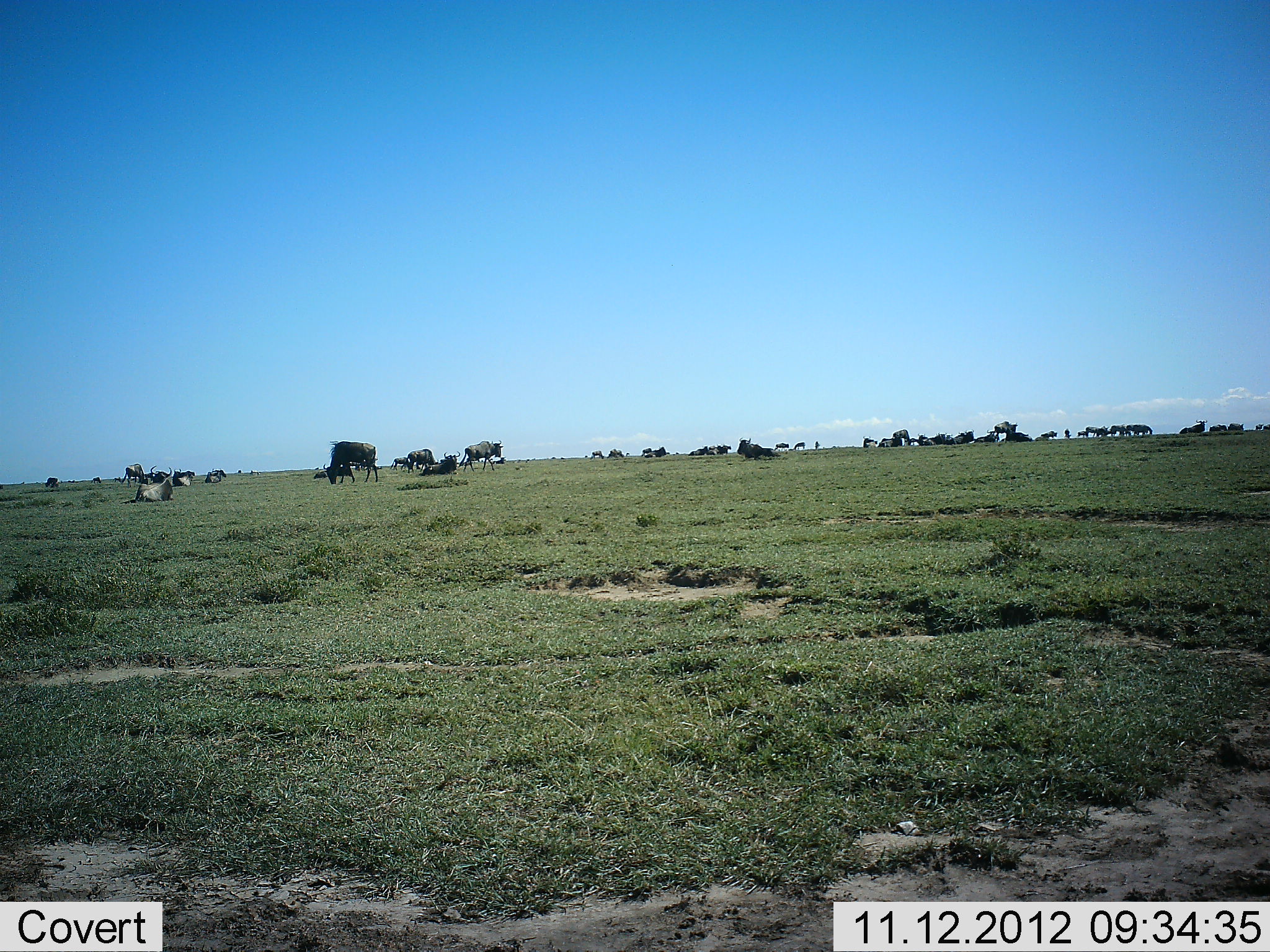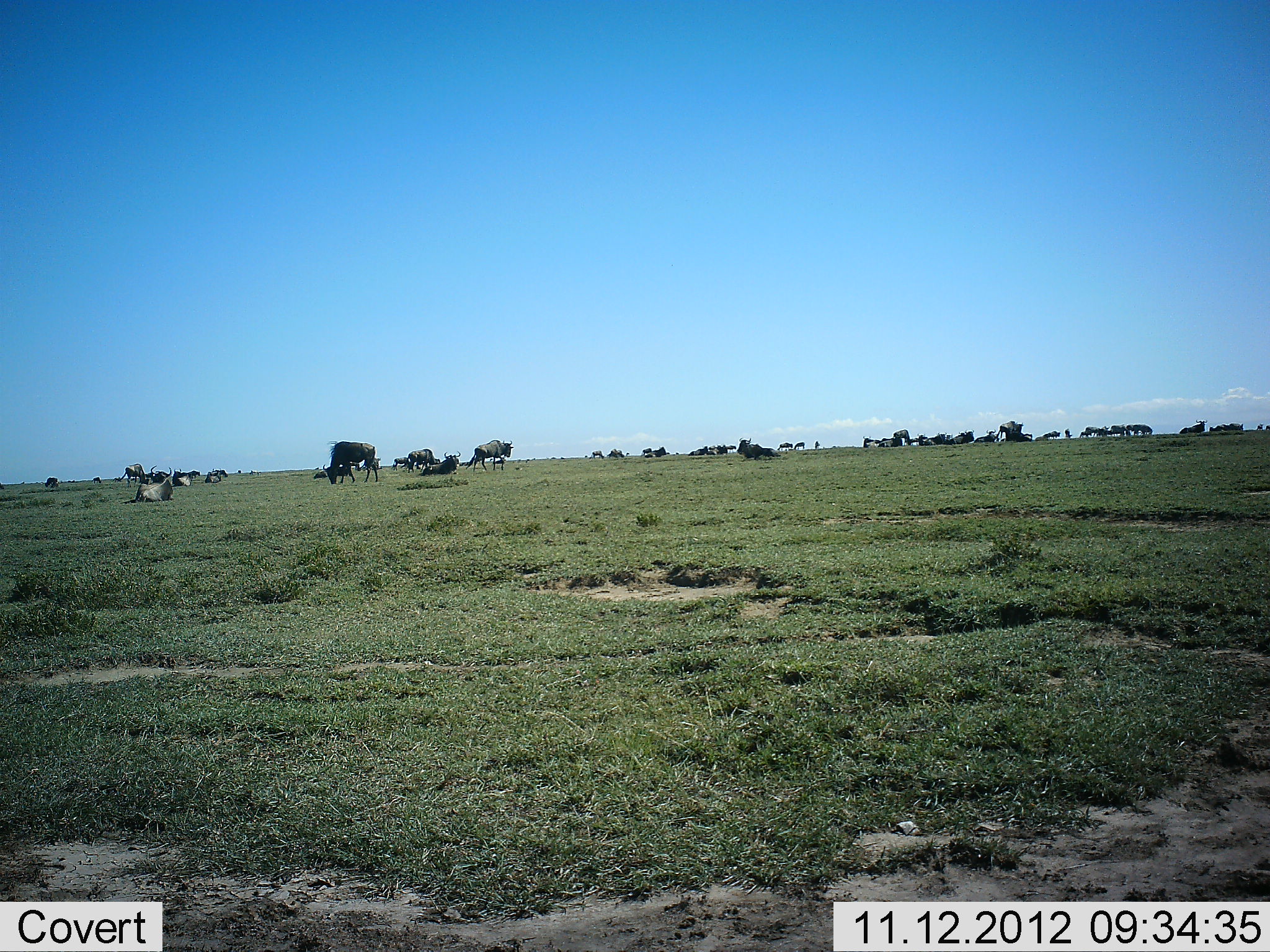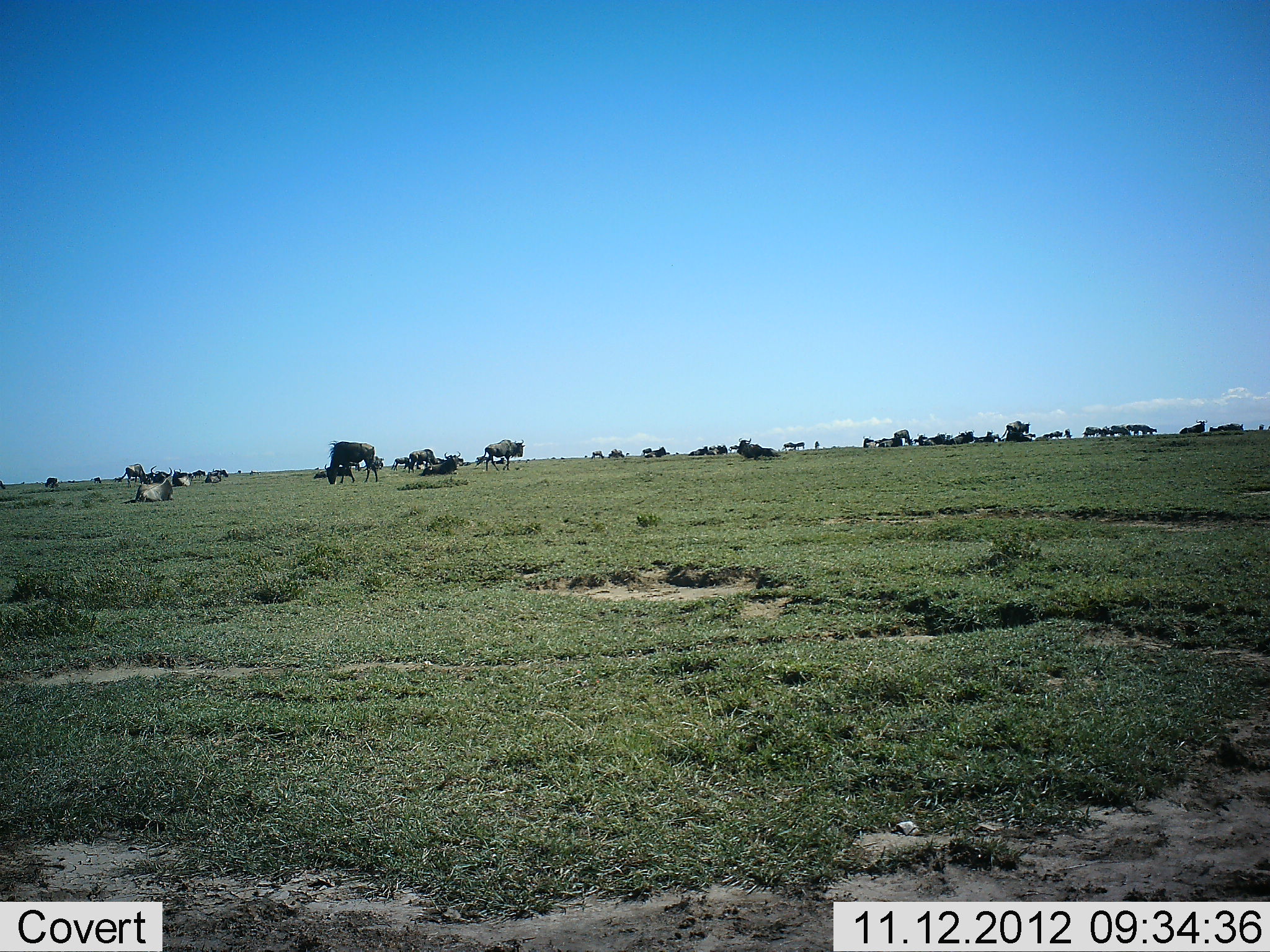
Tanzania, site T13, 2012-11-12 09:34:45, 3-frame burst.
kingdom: Animalia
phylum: Chordata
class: Mammalia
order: Artiodactyla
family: Bovidae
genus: Connochaetes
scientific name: Connochaetes taurinus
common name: blue wildebeest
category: wildebeest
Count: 11-50.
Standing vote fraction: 55%.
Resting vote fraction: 36%.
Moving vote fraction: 45%.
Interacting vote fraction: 0%.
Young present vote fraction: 0%.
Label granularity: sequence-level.